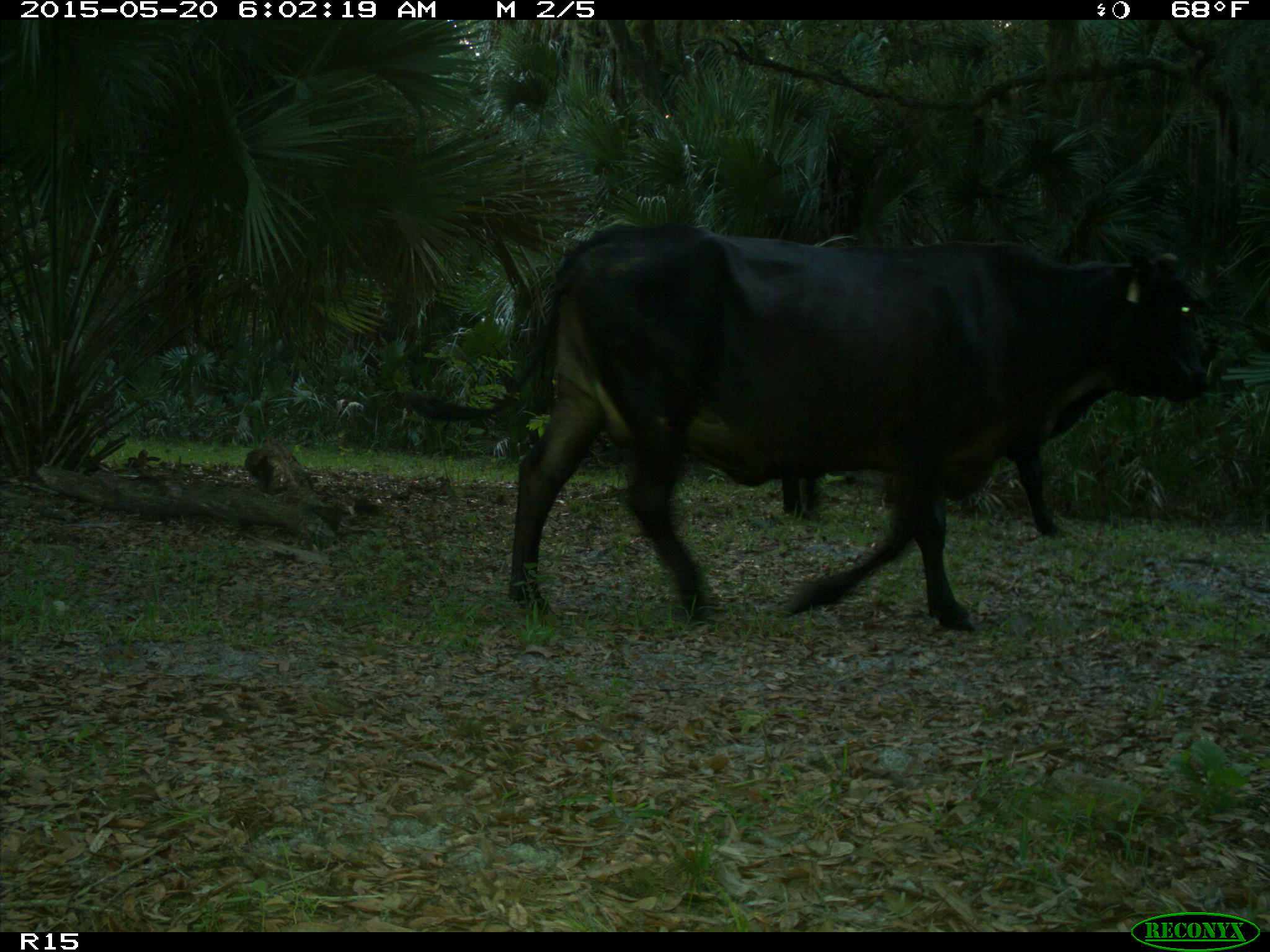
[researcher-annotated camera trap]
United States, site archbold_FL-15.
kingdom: Animalia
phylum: Chordata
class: Mammalia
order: Artiodactyla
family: Bovidae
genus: Bos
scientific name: Bos taurus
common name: domestic cow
Bos taurus (domestic cow).